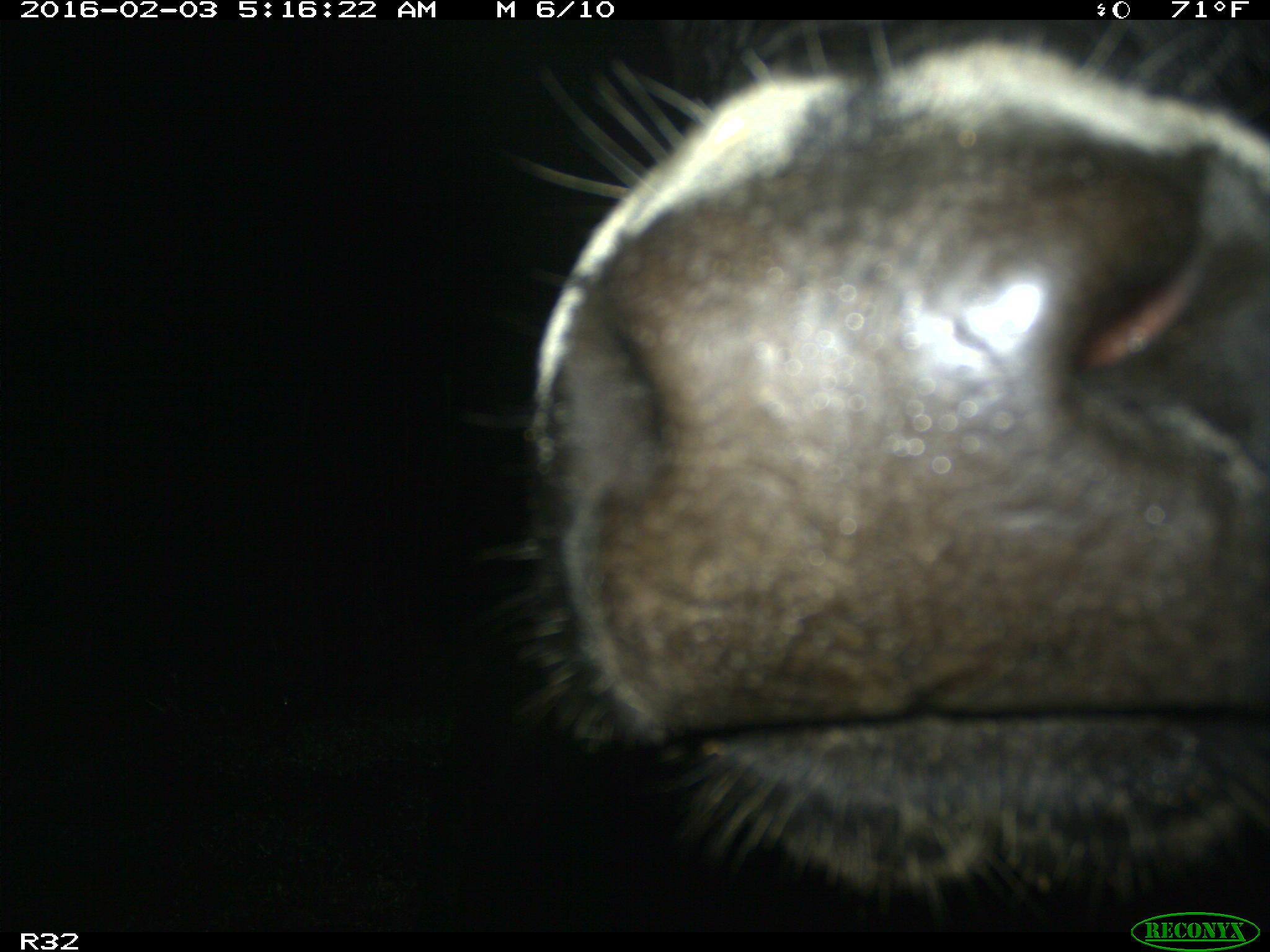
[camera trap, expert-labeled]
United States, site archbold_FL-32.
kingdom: Animalia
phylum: Chordata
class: Mammalia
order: Artiodactyla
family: Bovidae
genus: Bos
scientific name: Bos taurus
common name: domestic cow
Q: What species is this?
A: Bos taurus (domestic cow).